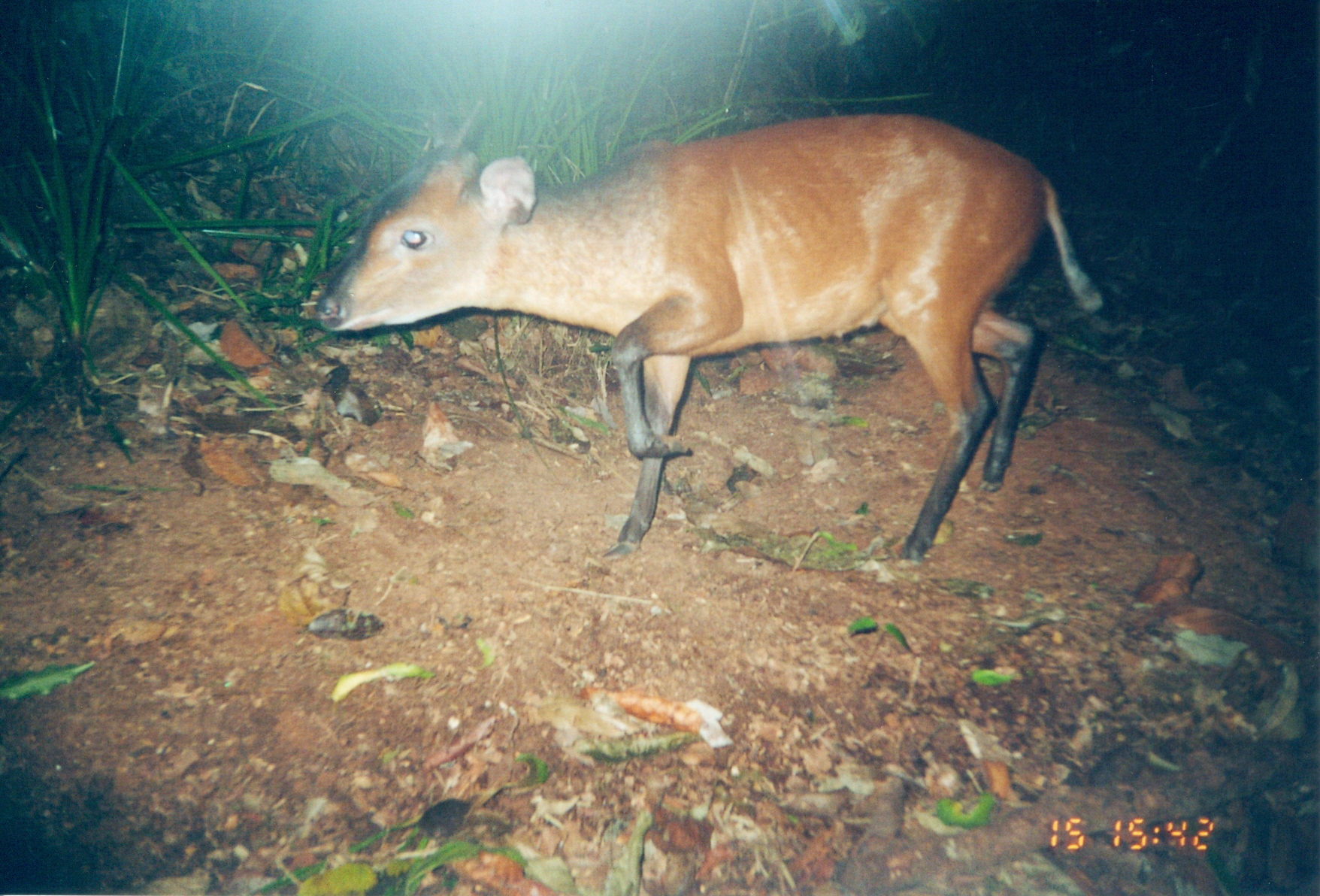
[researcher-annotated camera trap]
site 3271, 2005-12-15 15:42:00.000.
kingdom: Animalia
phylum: Chordata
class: Mammalia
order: Artiodactyla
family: Bovidae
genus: Cephalophus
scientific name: Cephalophus harveyi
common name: harvey's duiker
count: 1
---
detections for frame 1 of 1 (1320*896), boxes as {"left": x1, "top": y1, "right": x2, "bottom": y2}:
cephalophus harveyi: {"left": 315, "top": 112, "right": 1105, "bottom": 565}